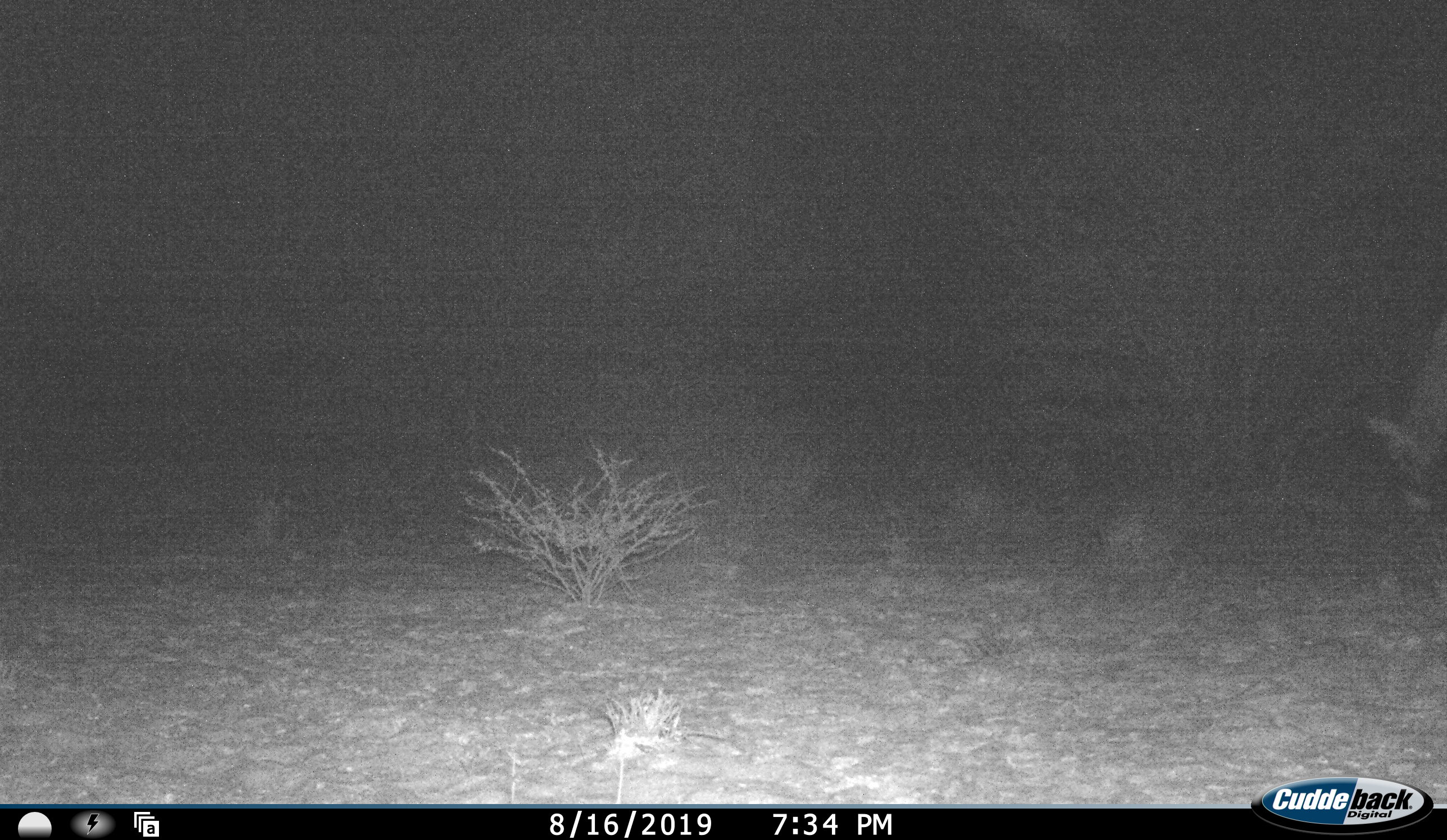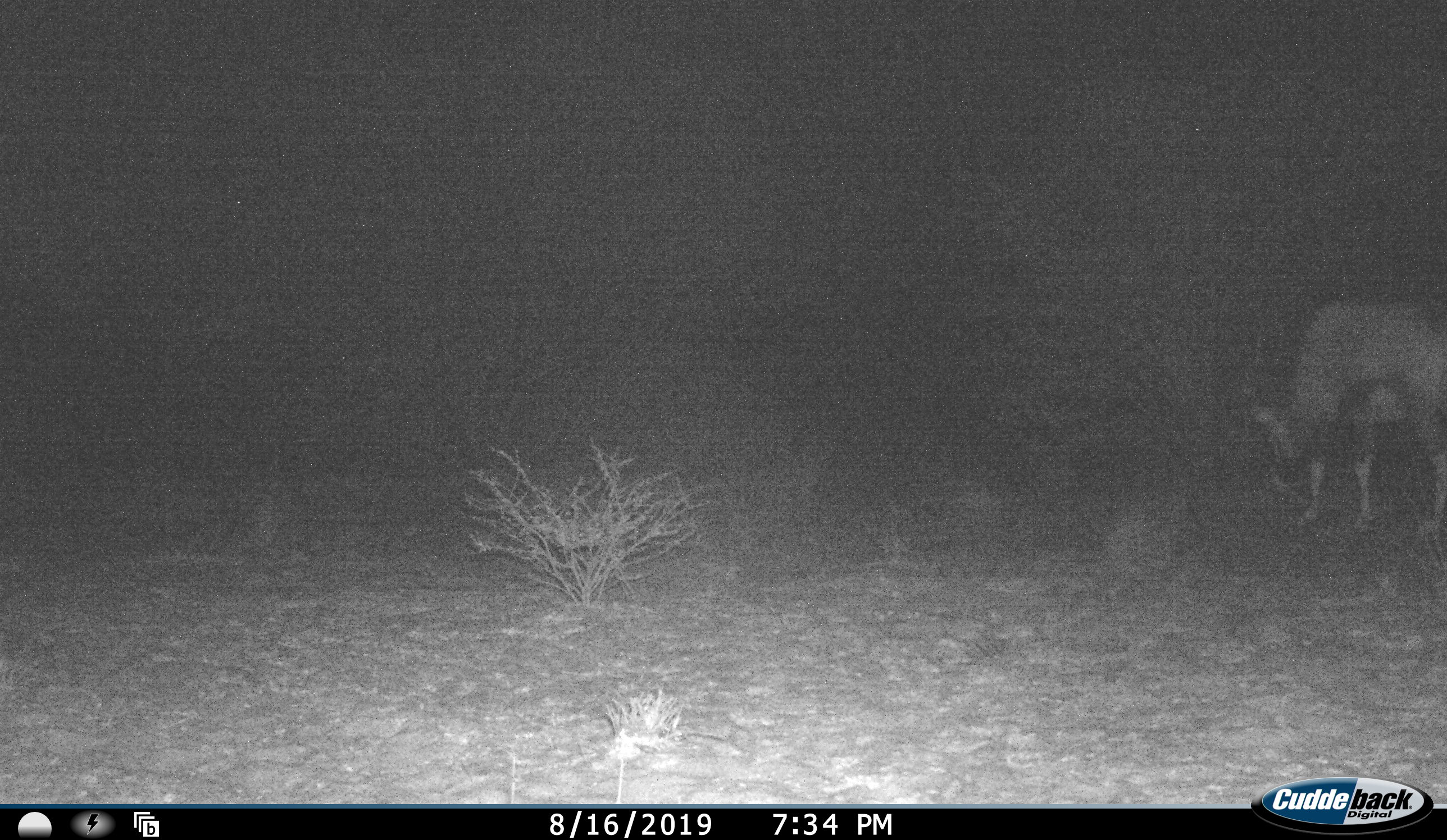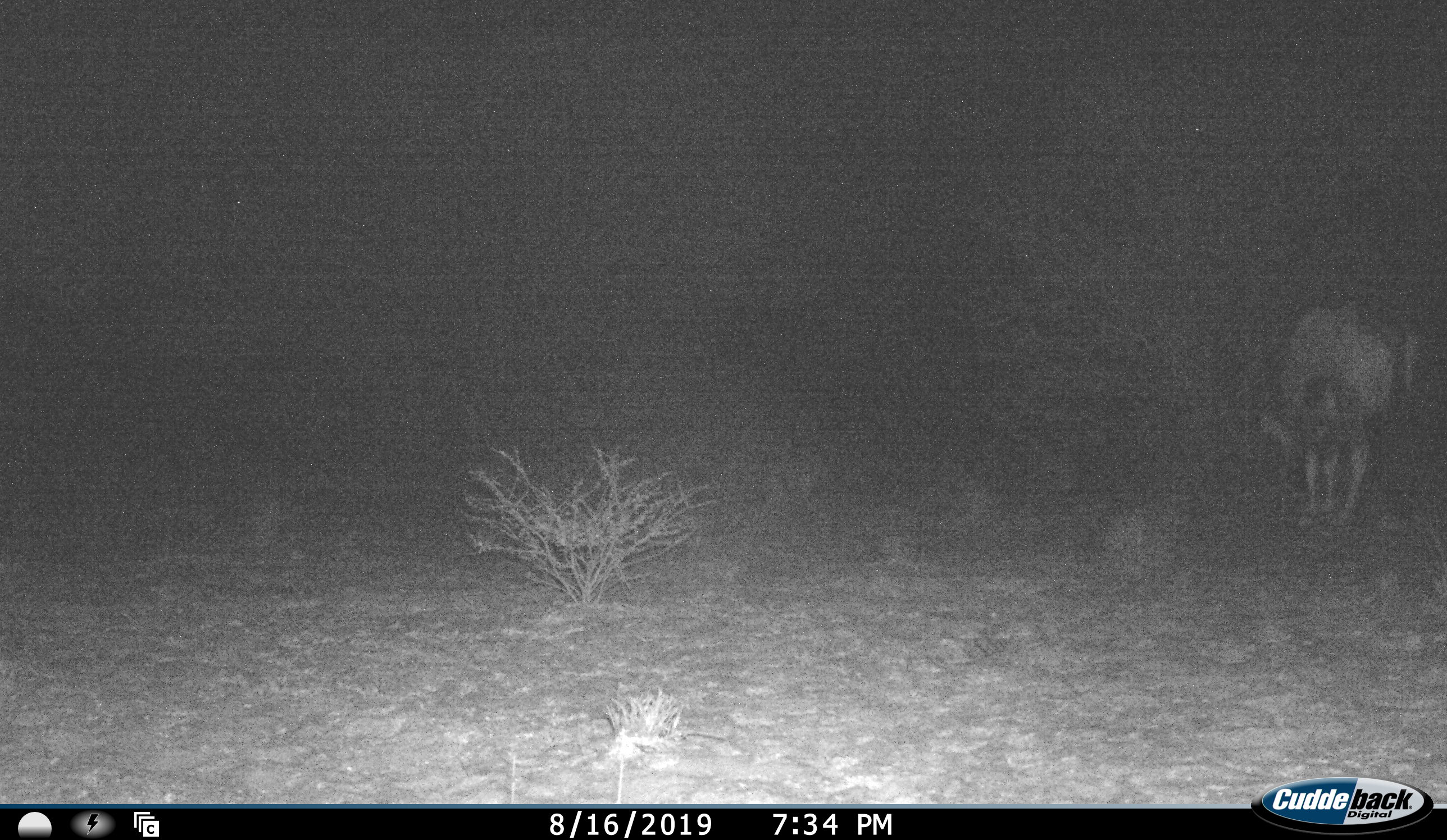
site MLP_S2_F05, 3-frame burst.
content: unidentified animal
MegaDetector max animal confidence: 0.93